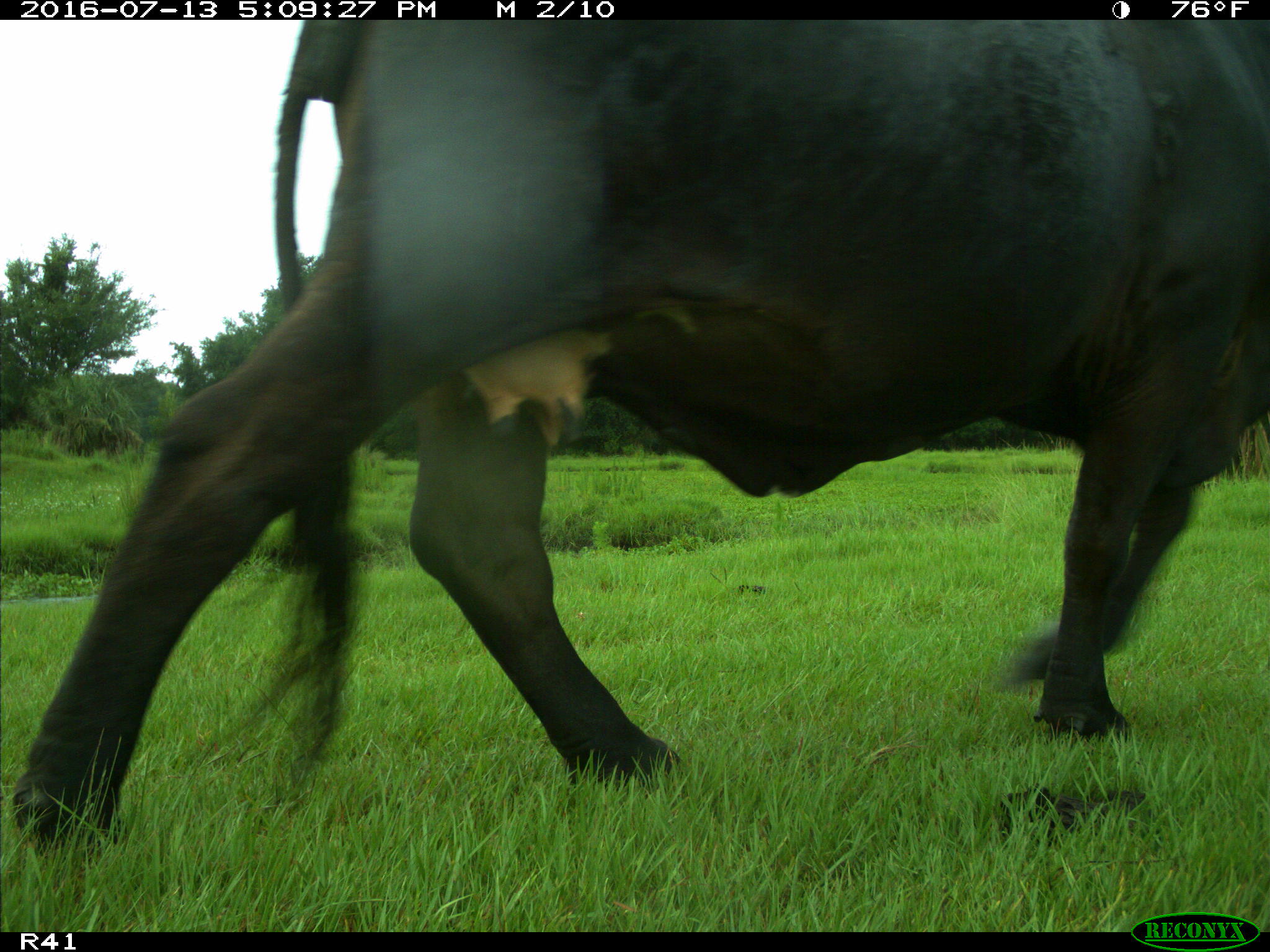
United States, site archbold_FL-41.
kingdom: Animalia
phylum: Chordata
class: Mammalia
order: Artiodactyla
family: Bovidae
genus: Bos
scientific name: Bos taurus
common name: domestic cow